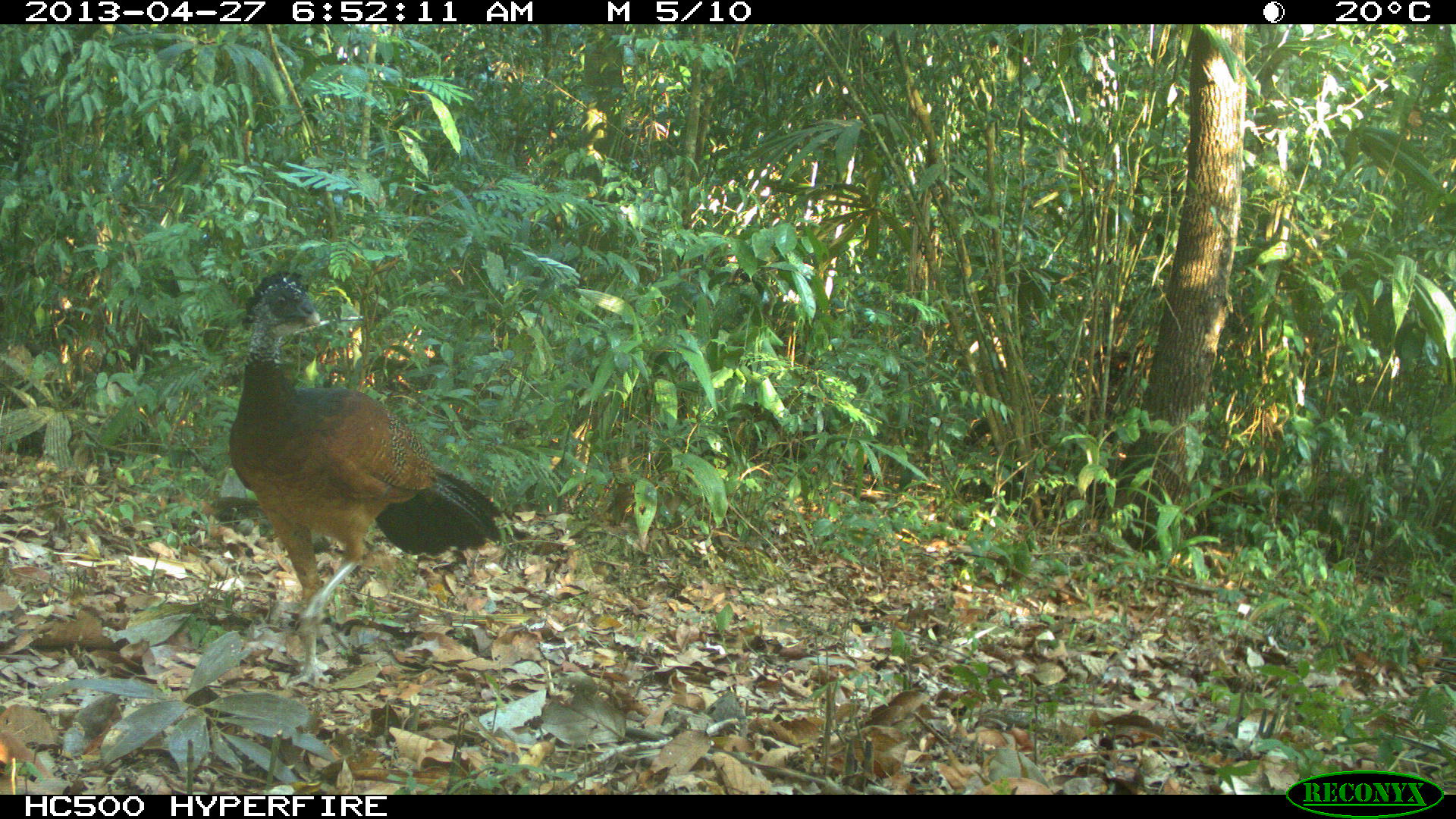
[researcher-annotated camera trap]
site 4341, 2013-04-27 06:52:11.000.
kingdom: Animalia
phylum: Chordata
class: Aves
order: Galliformes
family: Cracidae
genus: Crax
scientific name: Crax rubra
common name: great curassow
Crax rubra (great curassow), count 1, sex female.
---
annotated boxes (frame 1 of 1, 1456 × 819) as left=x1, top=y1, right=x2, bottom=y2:
crax rubra: left=231, top=270, right=507, bottom=689